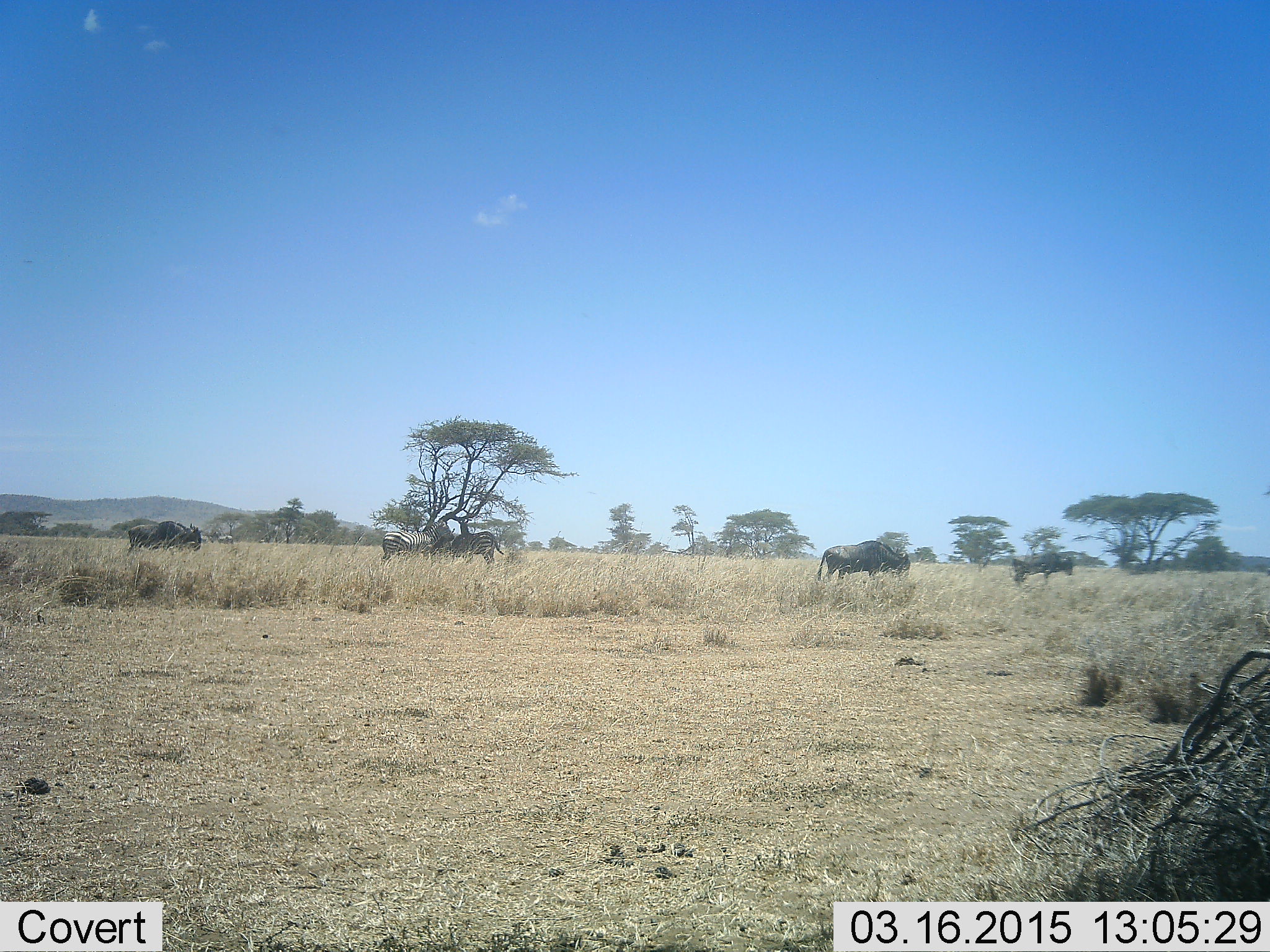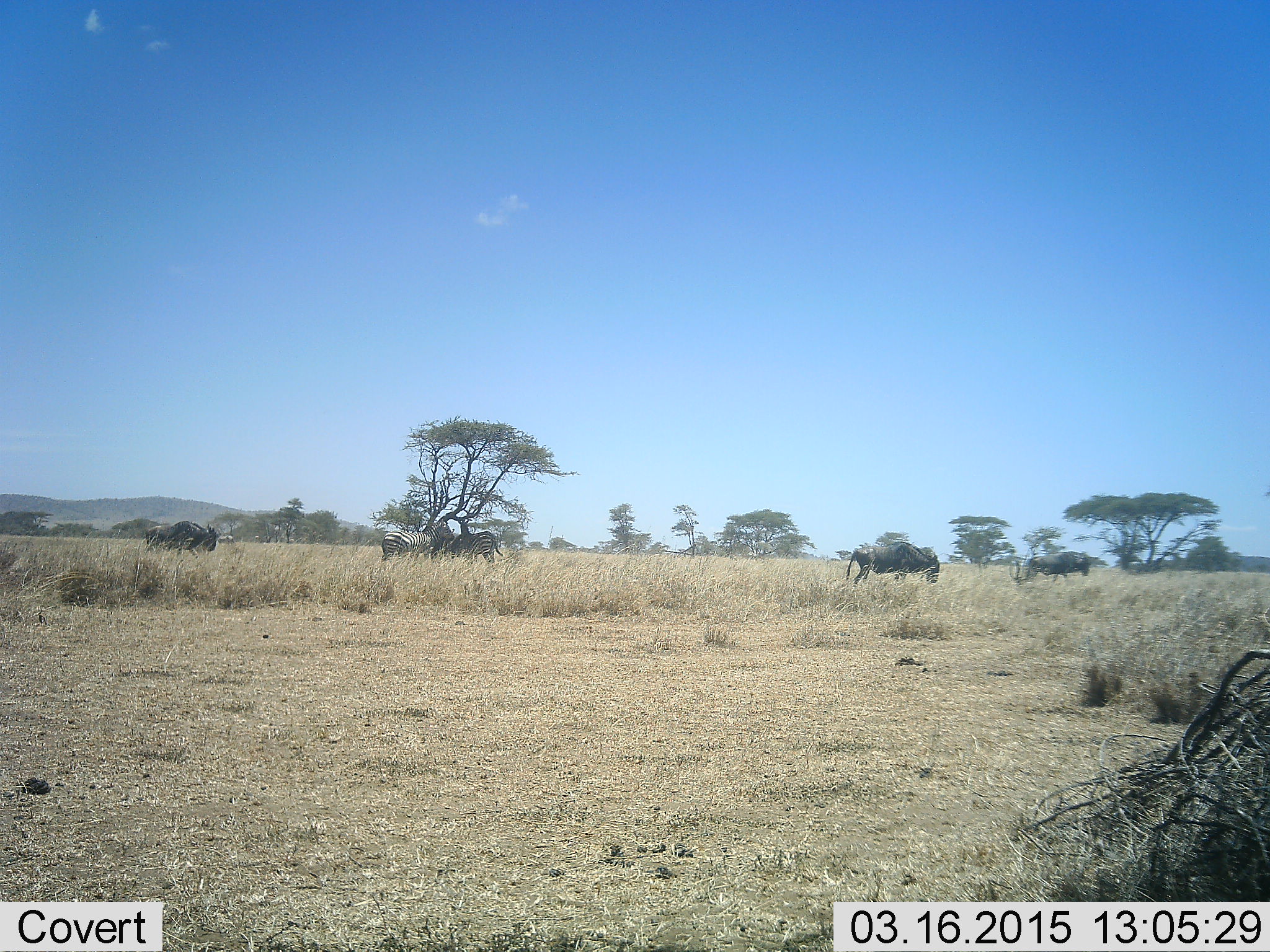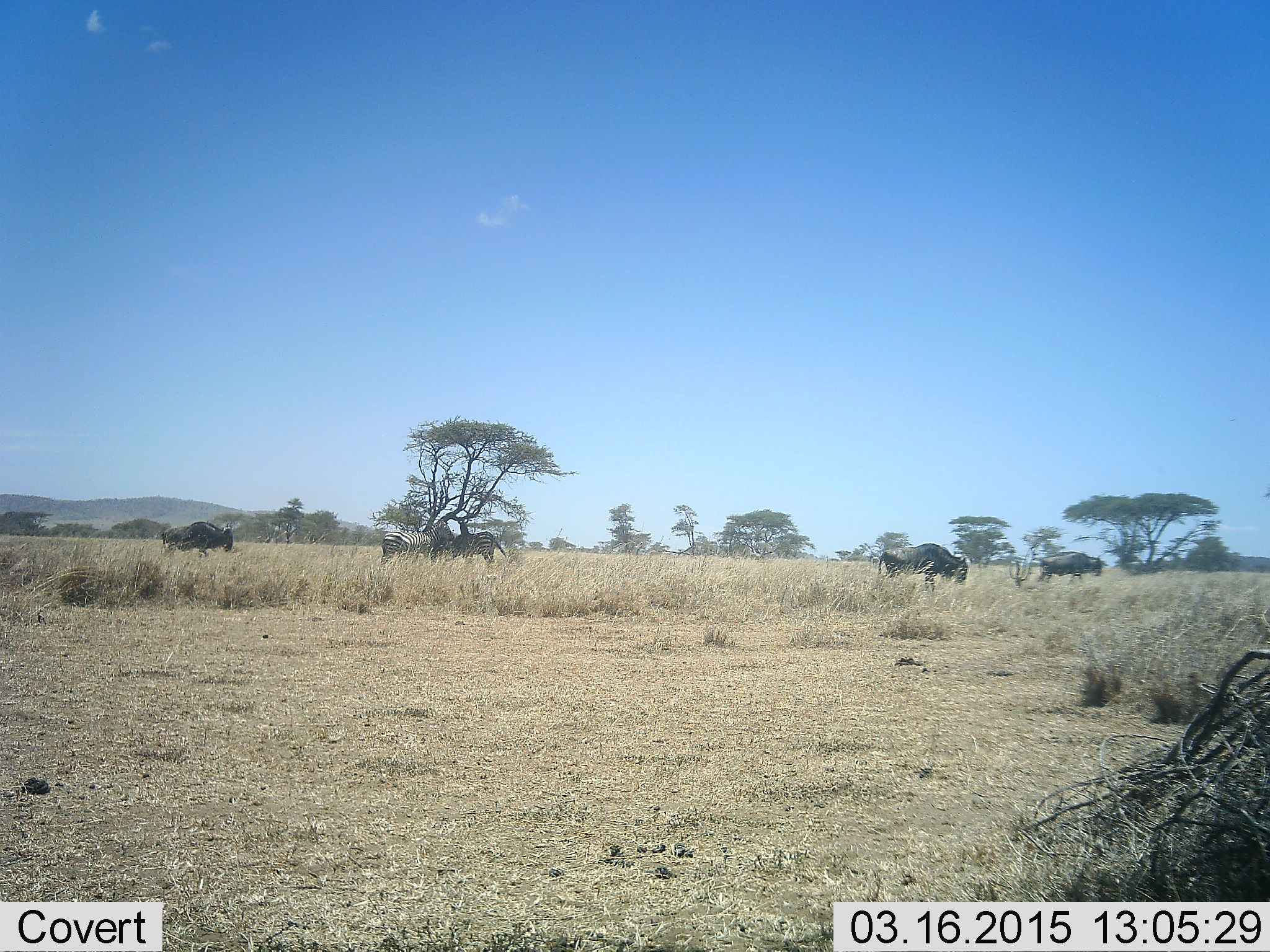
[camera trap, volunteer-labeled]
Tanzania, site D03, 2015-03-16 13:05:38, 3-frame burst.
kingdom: Animalia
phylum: Chordata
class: Mammalia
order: Artiodactyla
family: Bovidae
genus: Connochaetes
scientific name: Connochaetes taurinus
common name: blue wildebeest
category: wildebeest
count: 3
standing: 15%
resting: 0%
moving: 100%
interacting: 0%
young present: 8%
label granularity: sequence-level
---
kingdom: Animalia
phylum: Chordata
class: Mammalia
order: Perissodactyla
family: Equidae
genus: Equus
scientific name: Equus quagga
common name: plains zebra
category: zebra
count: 2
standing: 80%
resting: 10%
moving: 10%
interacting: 10%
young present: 0%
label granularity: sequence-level